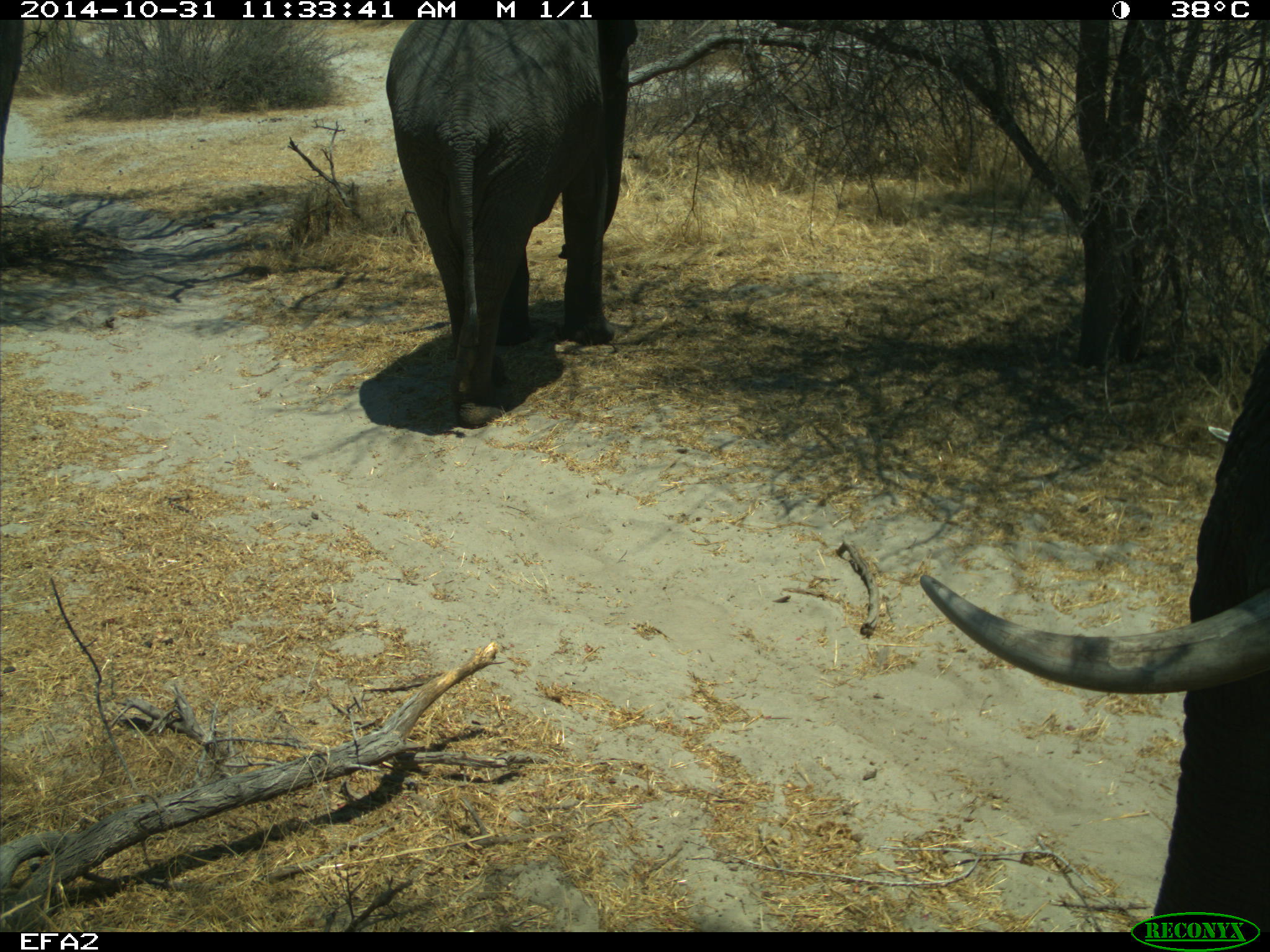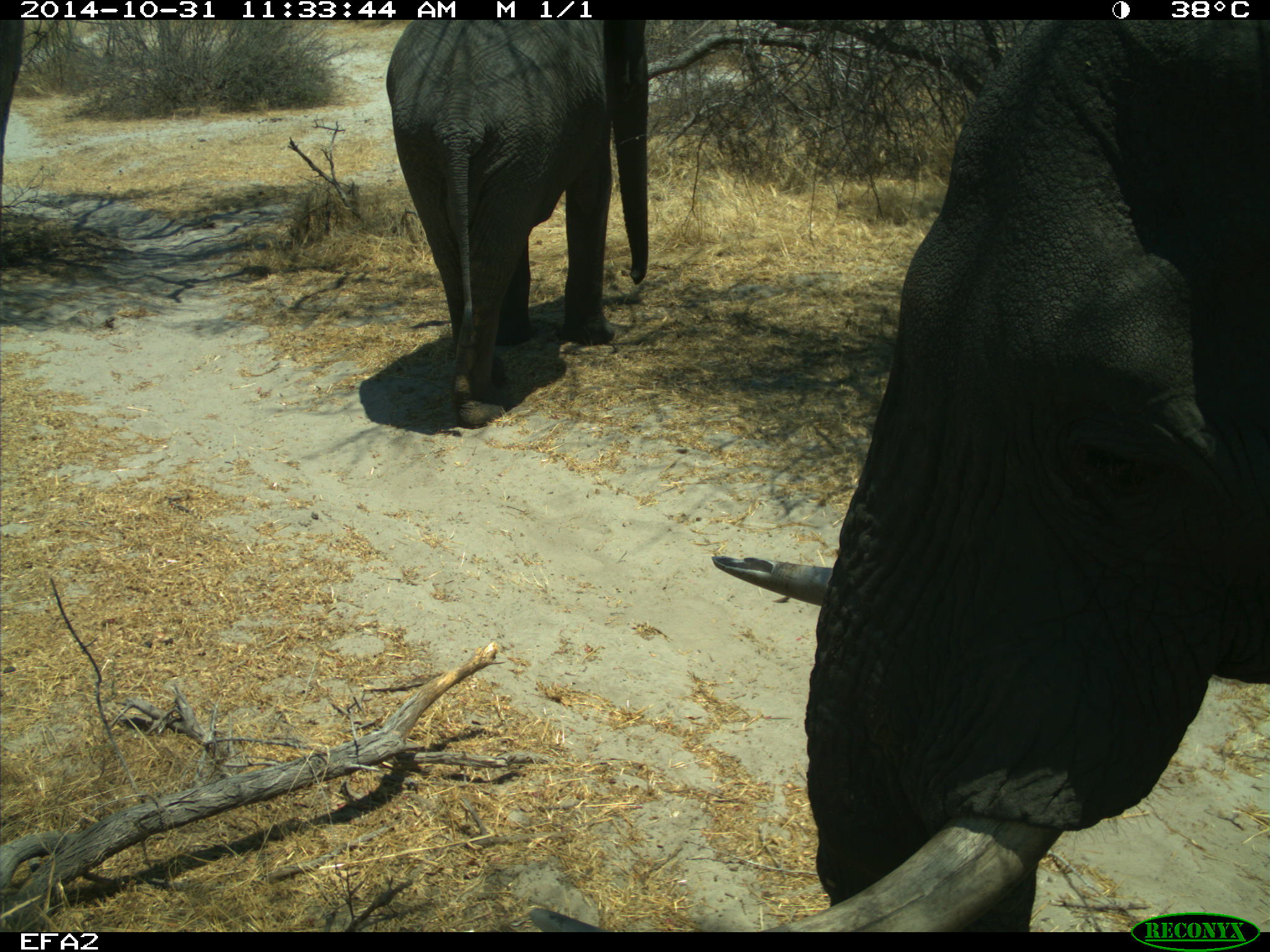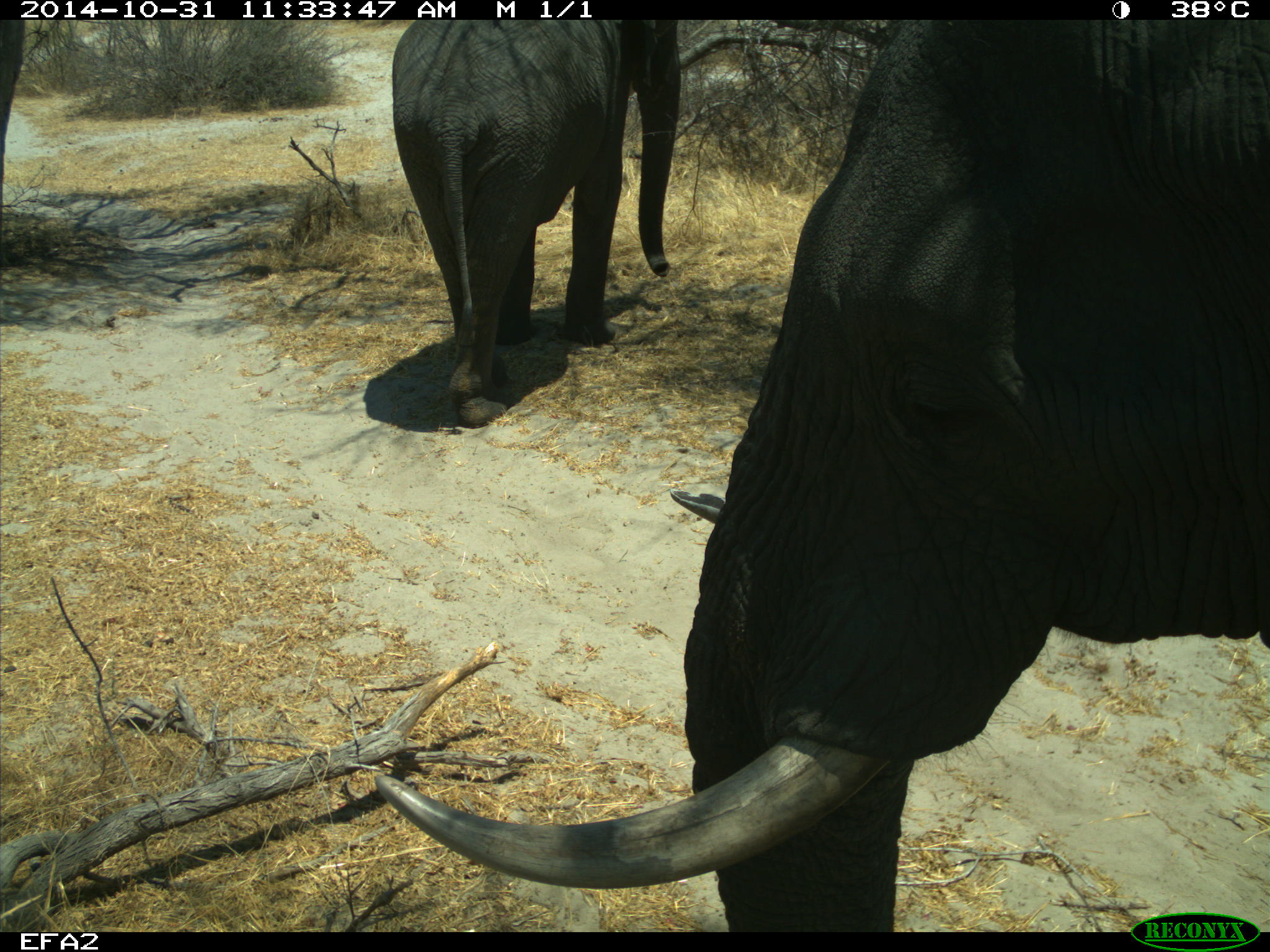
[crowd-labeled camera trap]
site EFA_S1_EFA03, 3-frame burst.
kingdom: Animalia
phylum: Chordata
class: Mammalia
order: Proboscidea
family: Elephantidae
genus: Loxodonta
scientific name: Loxodonta africana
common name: african bush elephant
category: elephant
Elephant (african bush elephant) (Loxodonta africana), count 2. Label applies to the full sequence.